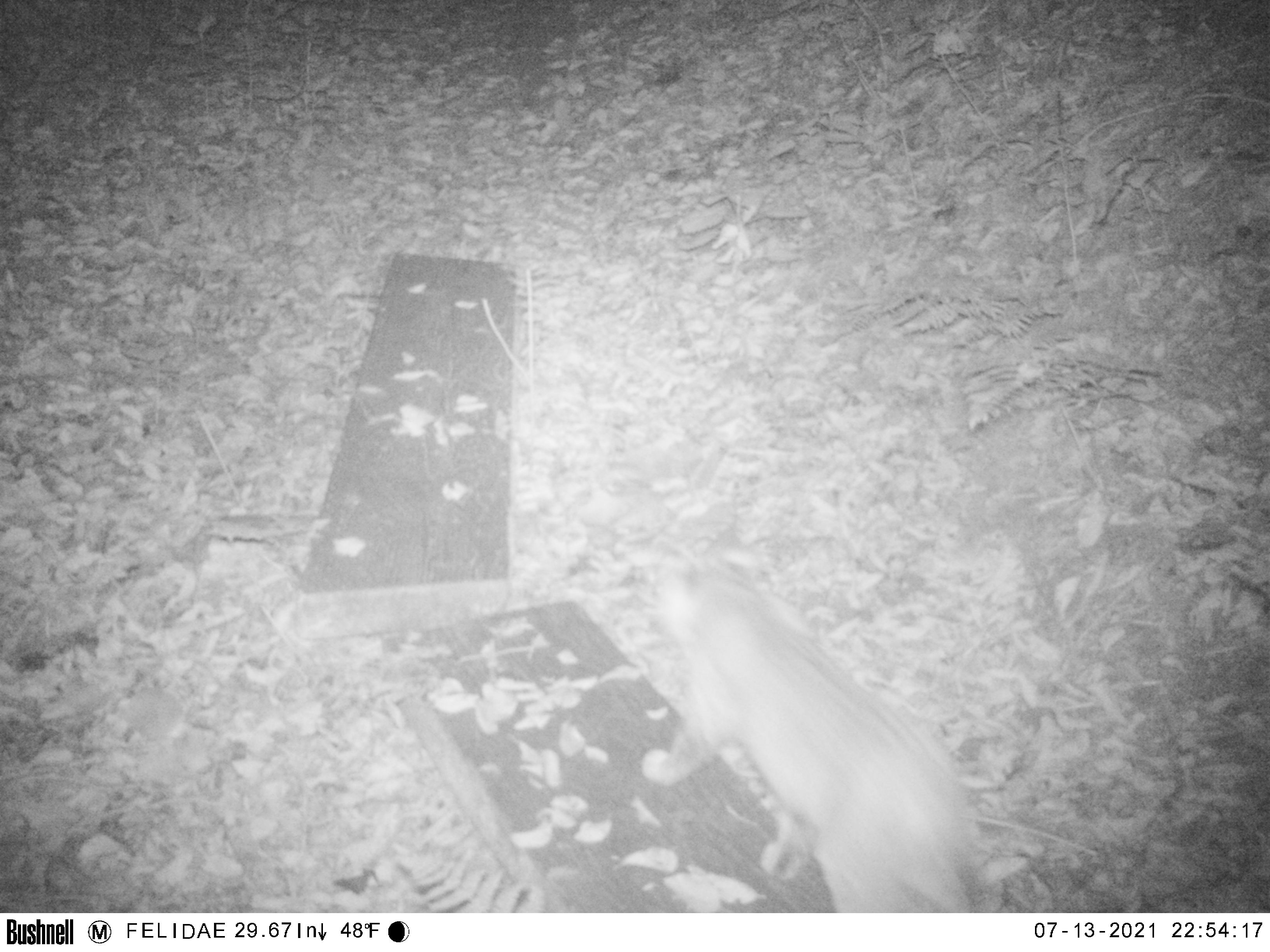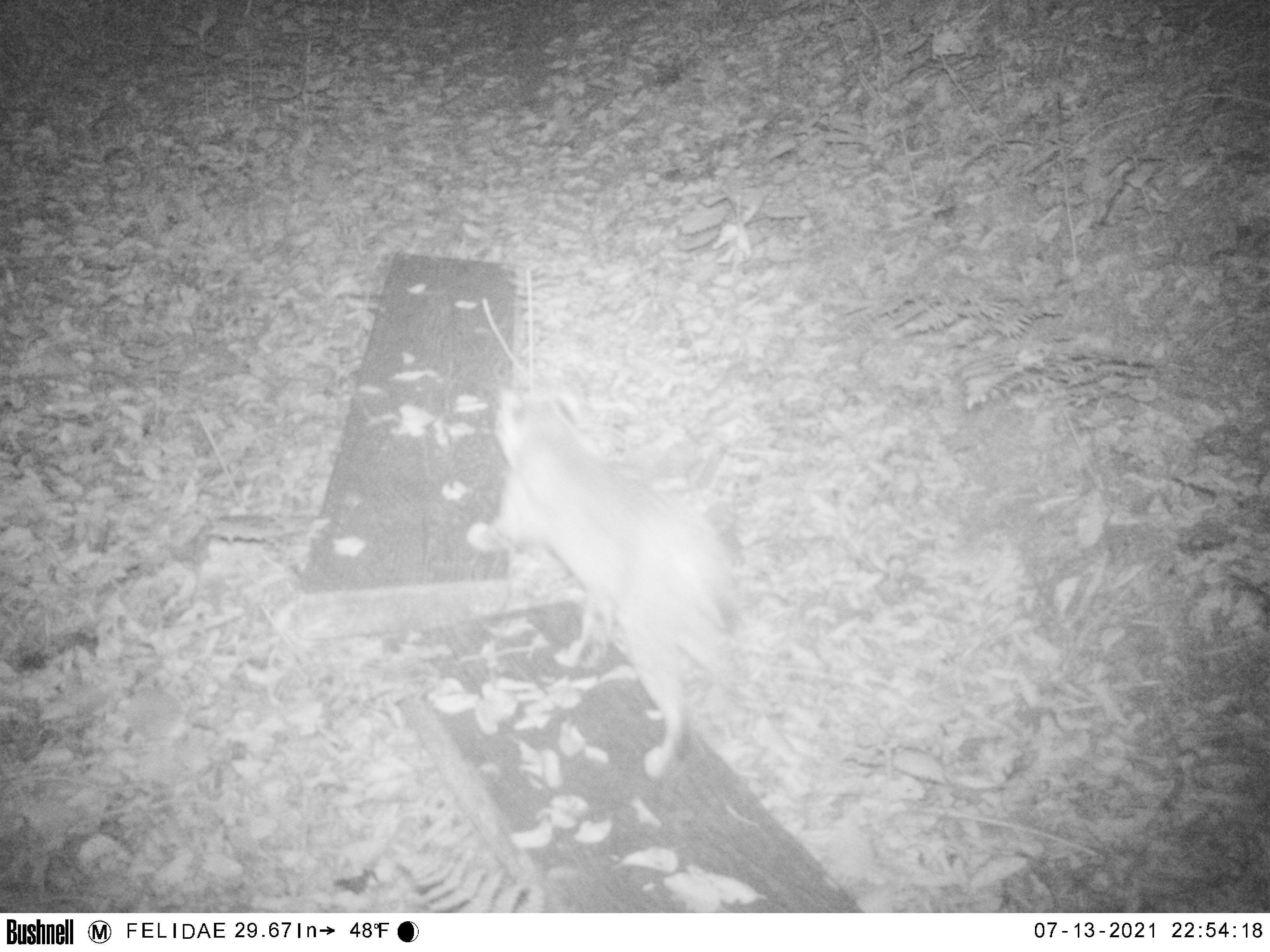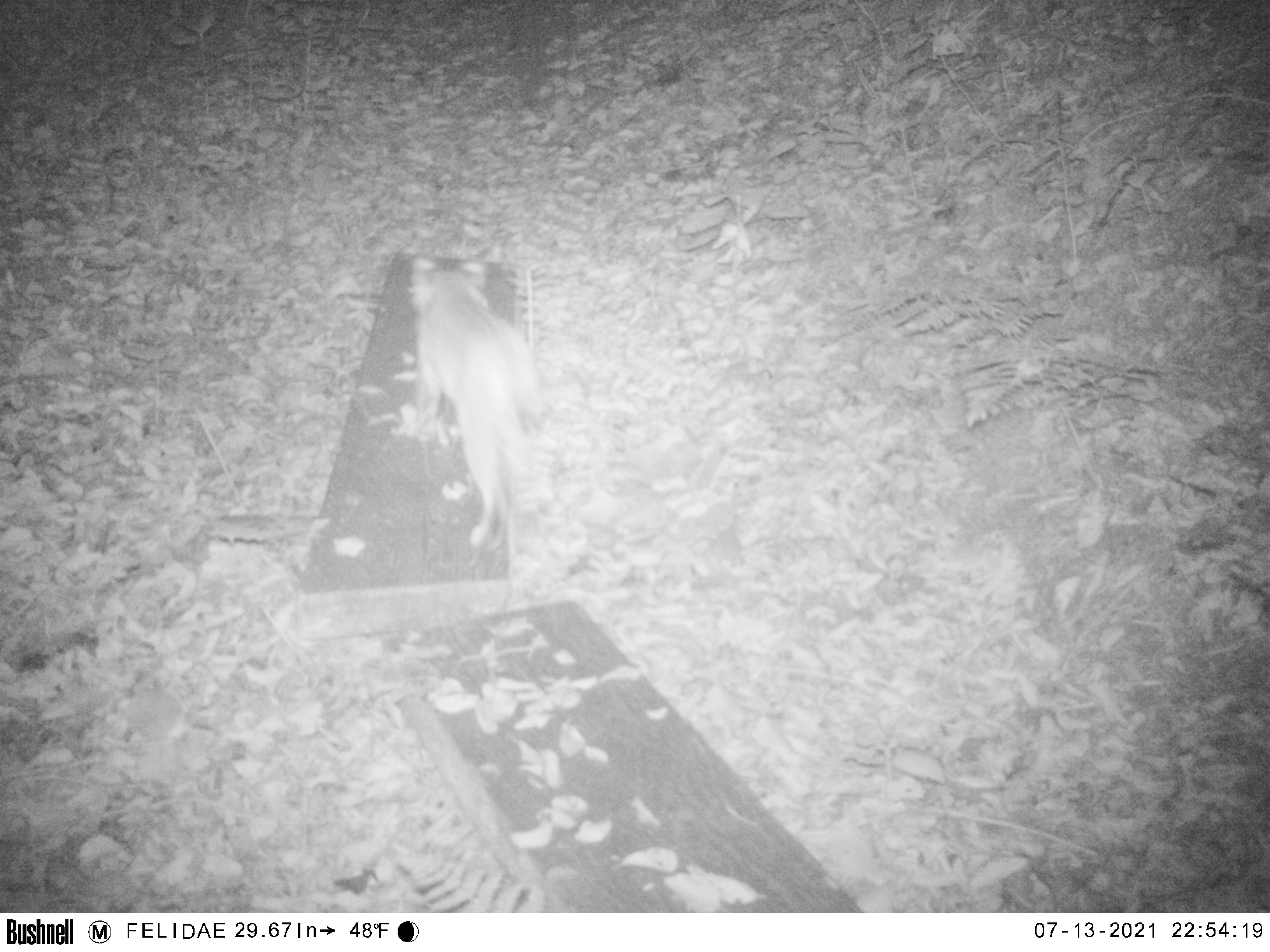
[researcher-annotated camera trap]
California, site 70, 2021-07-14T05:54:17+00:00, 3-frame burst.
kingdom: Animalia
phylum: Chordata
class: Mammalia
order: Carnivora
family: Felidae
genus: Lynx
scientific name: Lynx rufus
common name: bobcat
Bobcat (Lynx rufus).